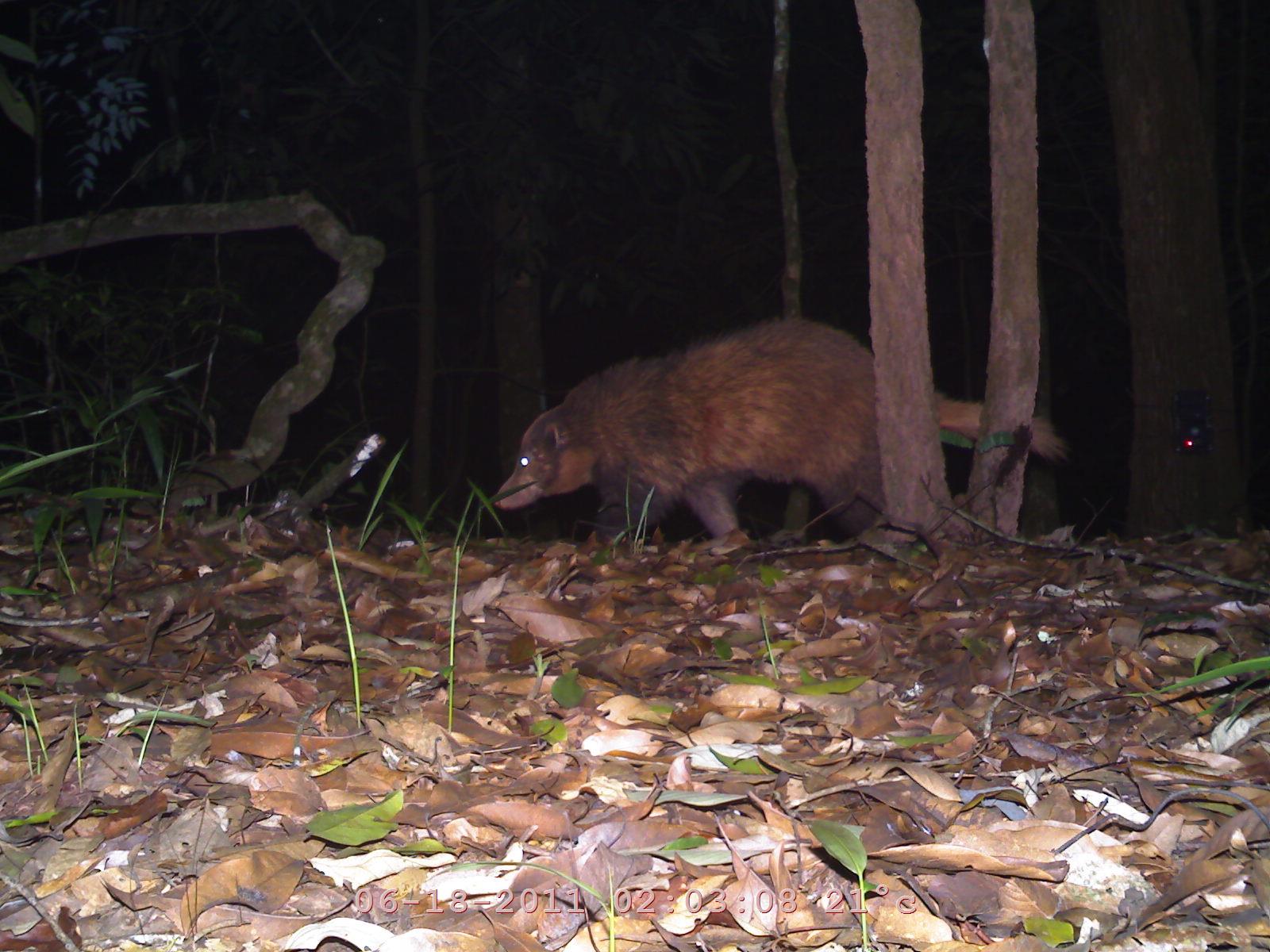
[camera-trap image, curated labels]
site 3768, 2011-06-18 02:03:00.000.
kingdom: Animalia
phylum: Chordata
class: Mammalia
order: Carnivora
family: Mustelidae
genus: Arctonyx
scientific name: Arctonyx collaris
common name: greater hog badger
Arctonyx collaris (greater hog badger), count 1.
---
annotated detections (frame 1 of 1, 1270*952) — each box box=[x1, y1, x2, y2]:
arctonyx collaris: box=[490, 311, 1066, 549]